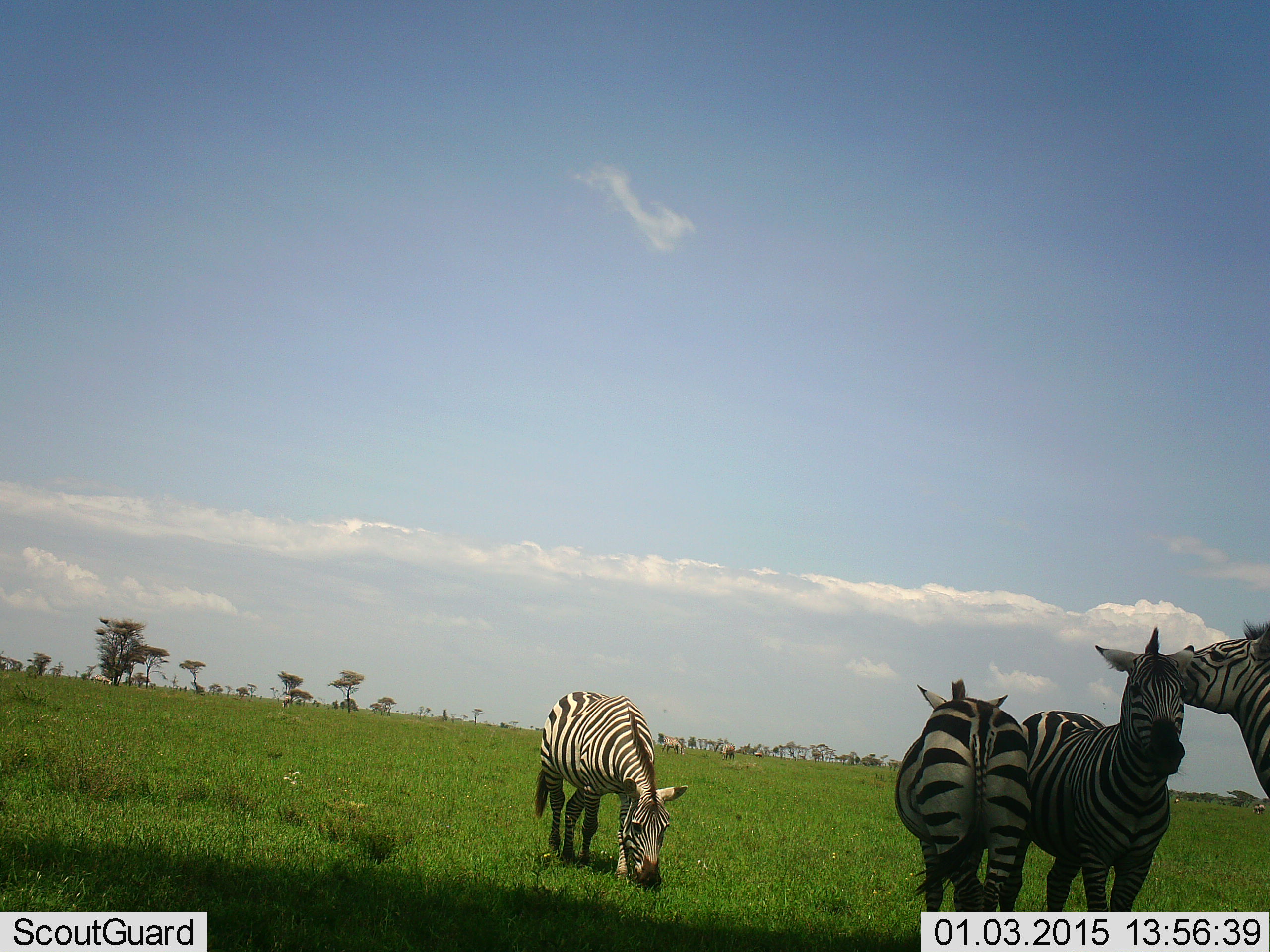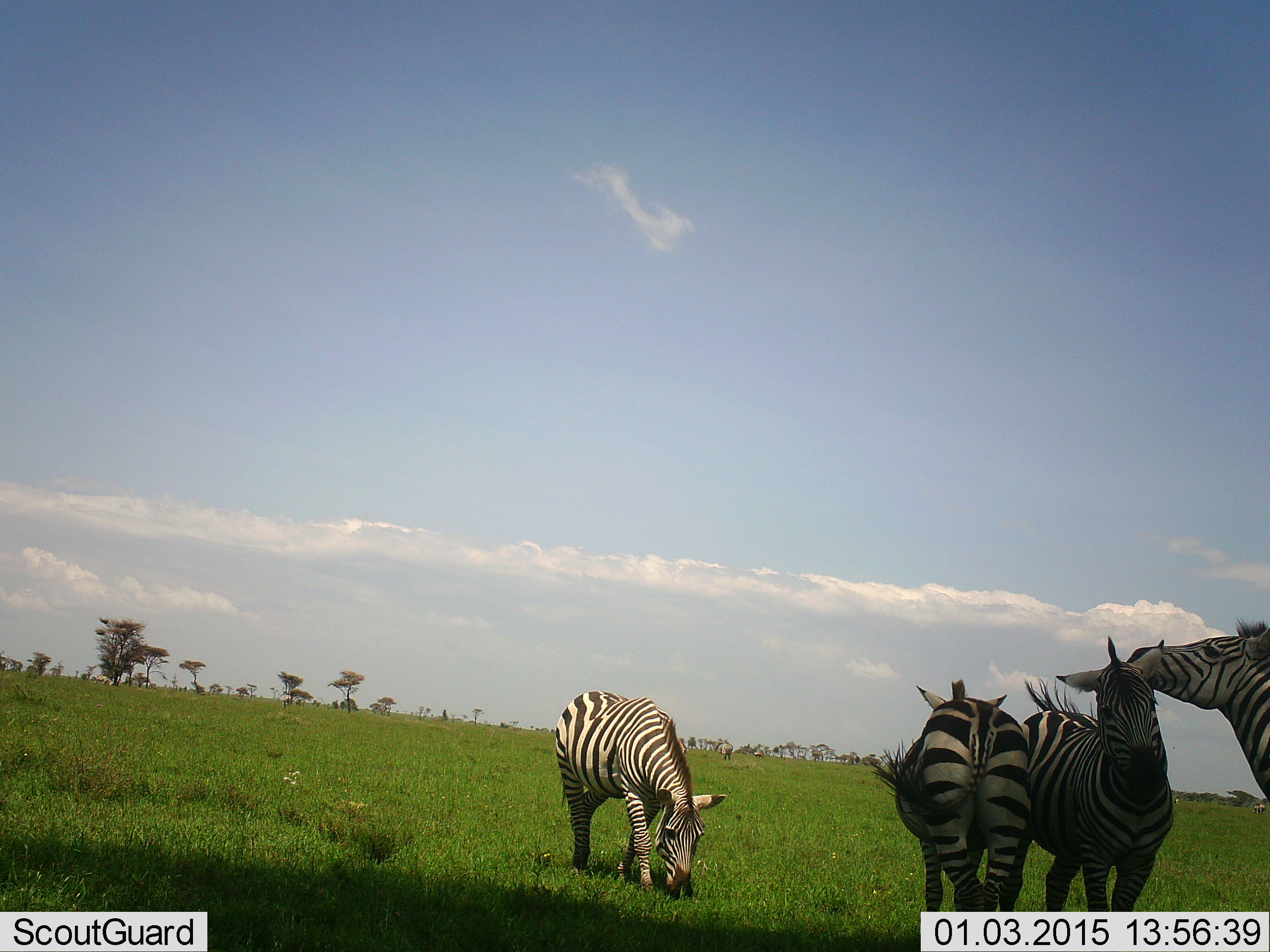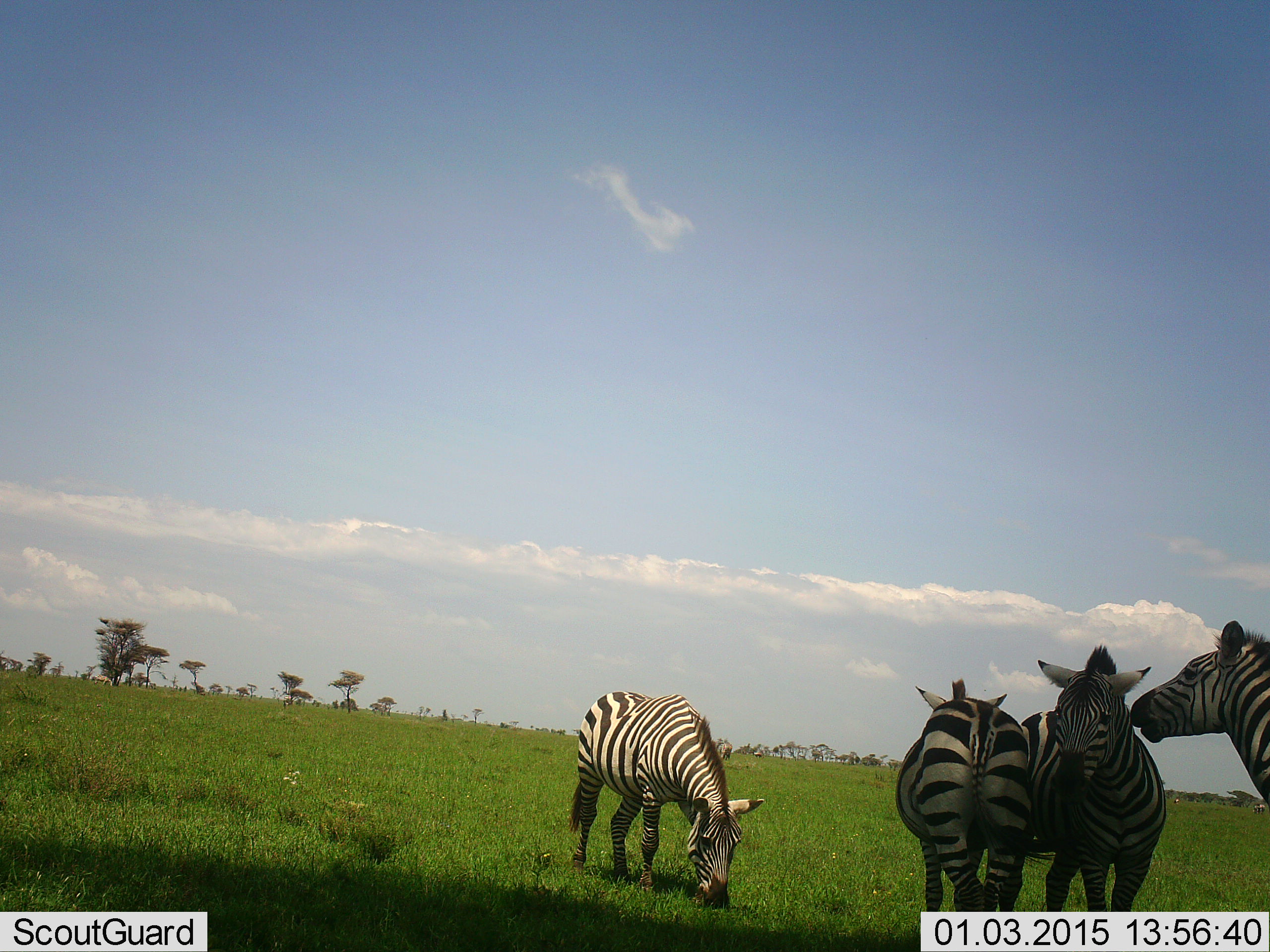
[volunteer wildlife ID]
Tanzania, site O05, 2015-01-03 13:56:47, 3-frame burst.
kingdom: Animalia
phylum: Chordata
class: Mammalia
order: Perissodactyla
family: Equidae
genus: Equus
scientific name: Equus quagga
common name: plains zebra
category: zebra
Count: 4.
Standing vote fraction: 60%.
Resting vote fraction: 10%.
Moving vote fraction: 20%.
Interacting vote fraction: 60%.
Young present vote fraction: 0%.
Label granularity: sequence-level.